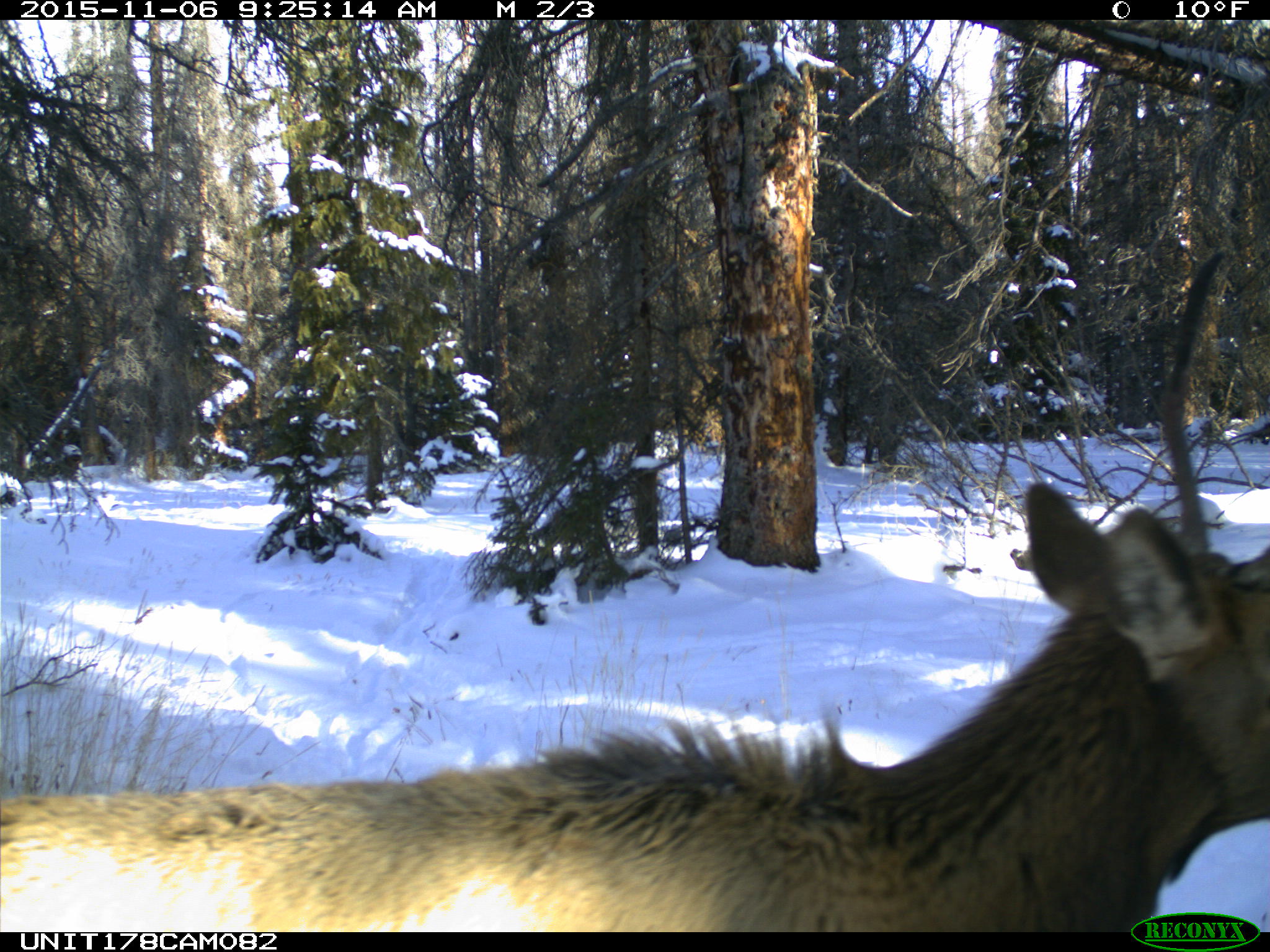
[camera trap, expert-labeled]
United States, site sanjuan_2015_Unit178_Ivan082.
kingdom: Animalia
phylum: Chordata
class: Mammalia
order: Artiodactyla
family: Cervidae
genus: Cervus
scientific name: Cervus elaphus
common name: red deer